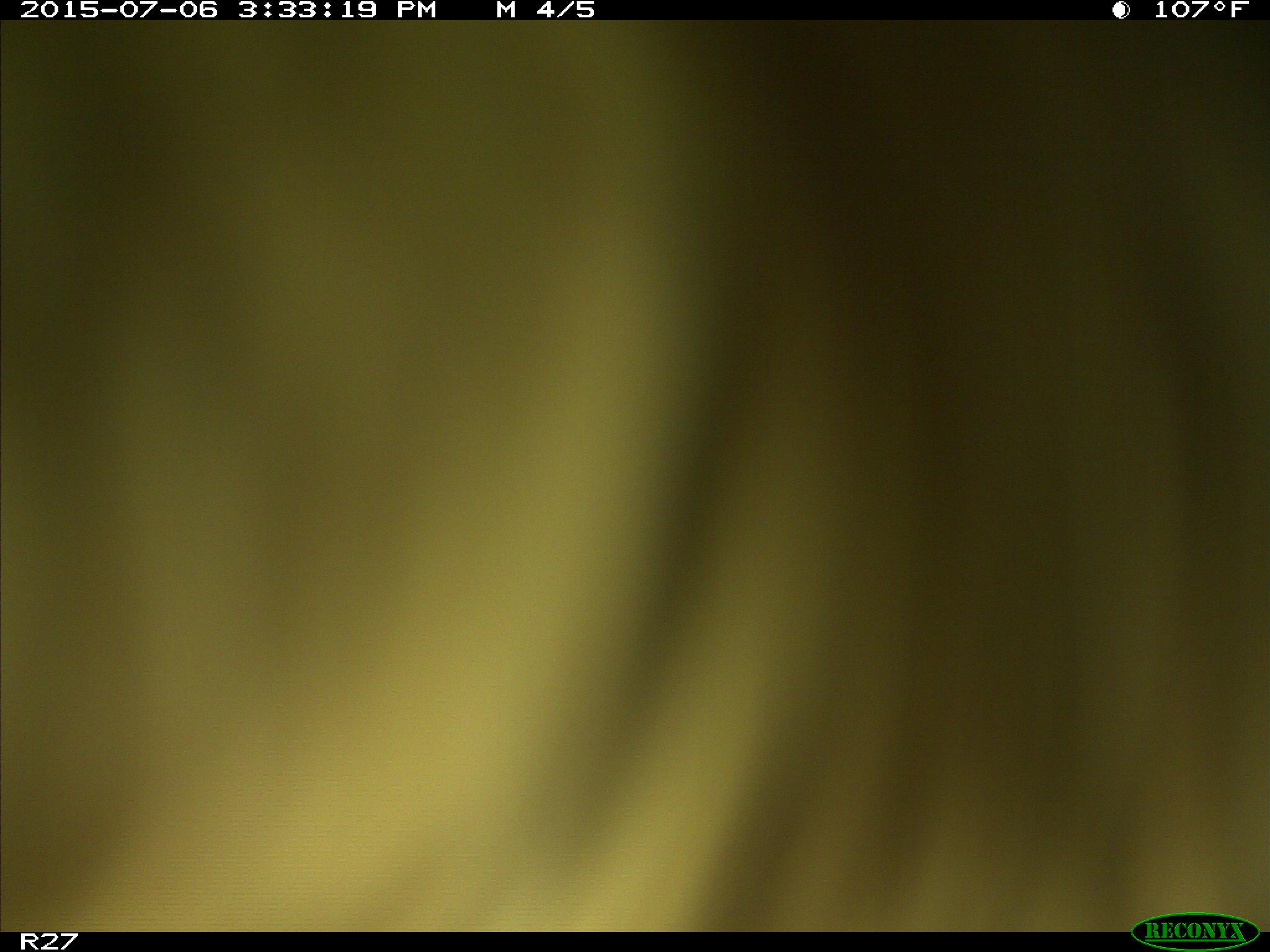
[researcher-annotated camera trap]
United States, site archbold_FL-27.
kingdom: Animalia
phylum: Chordata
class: Mammalia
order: Artiodactyla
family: Bovidae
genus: Bos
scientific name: Bos taurus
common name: domestic cow